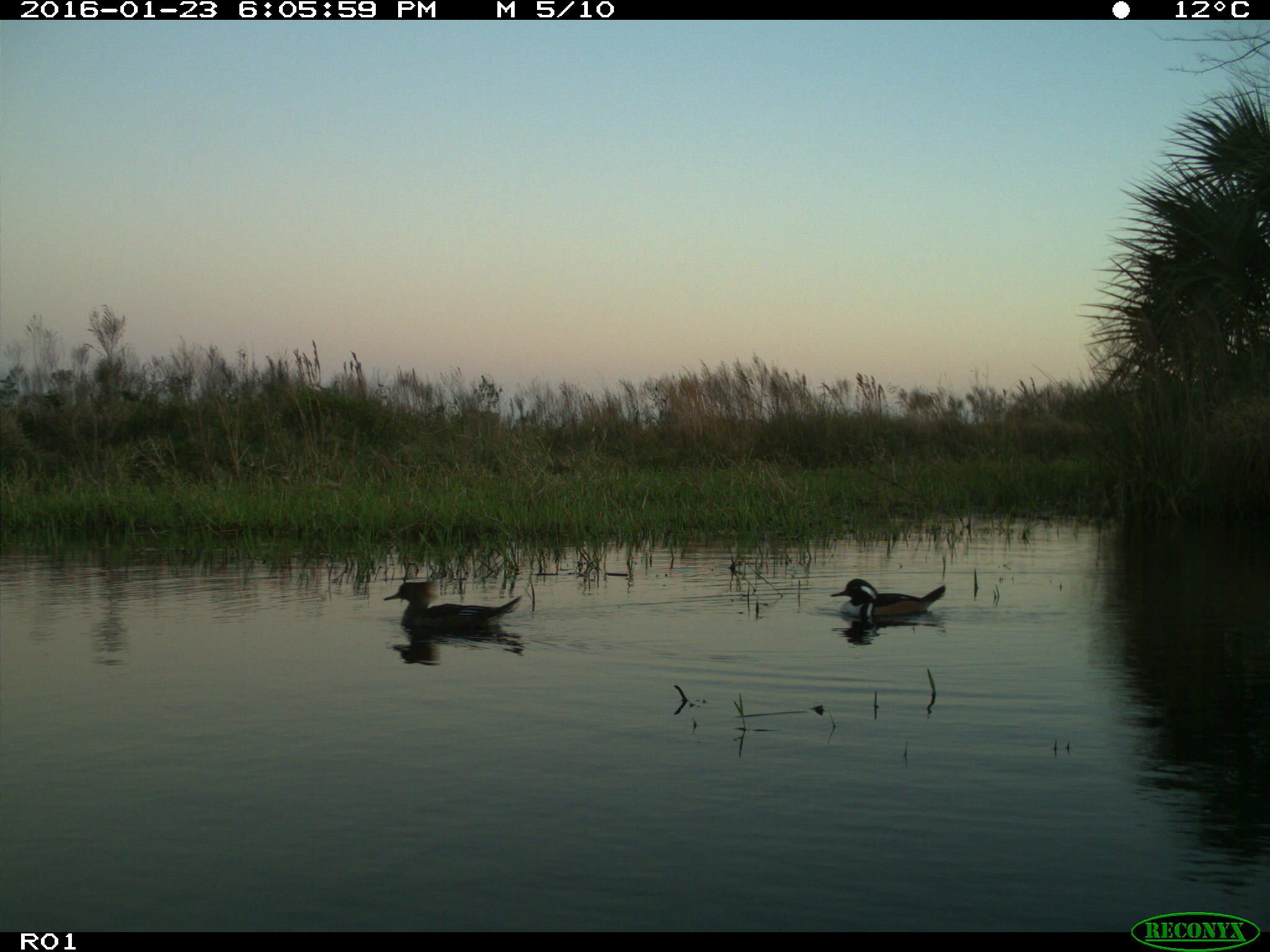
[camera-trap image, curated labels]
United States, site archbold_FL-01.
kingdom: Animalia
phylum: Chordata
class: Aves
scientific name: Aves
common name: birds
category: unidentified bird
Unidentified bird (birds) (Aves).